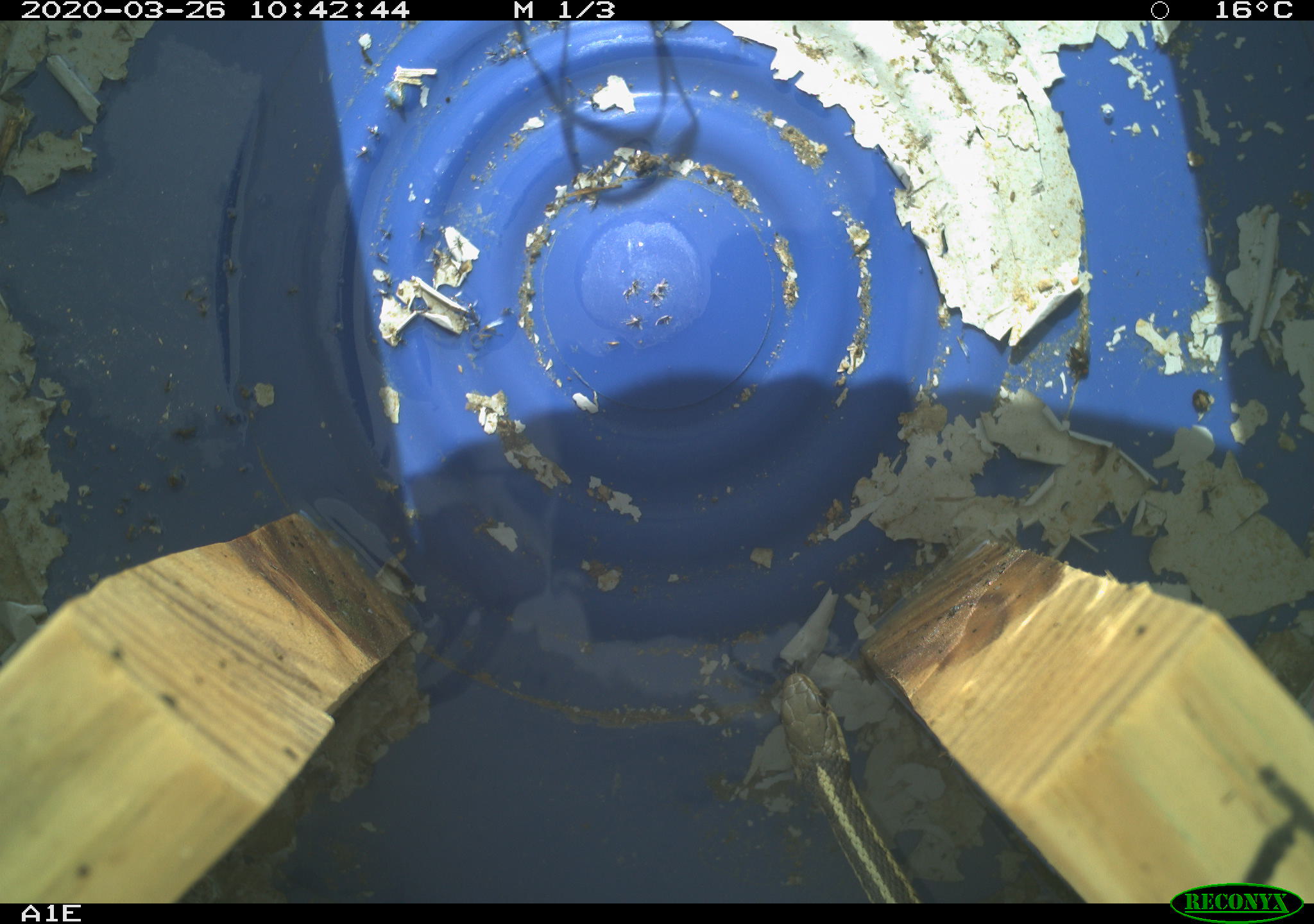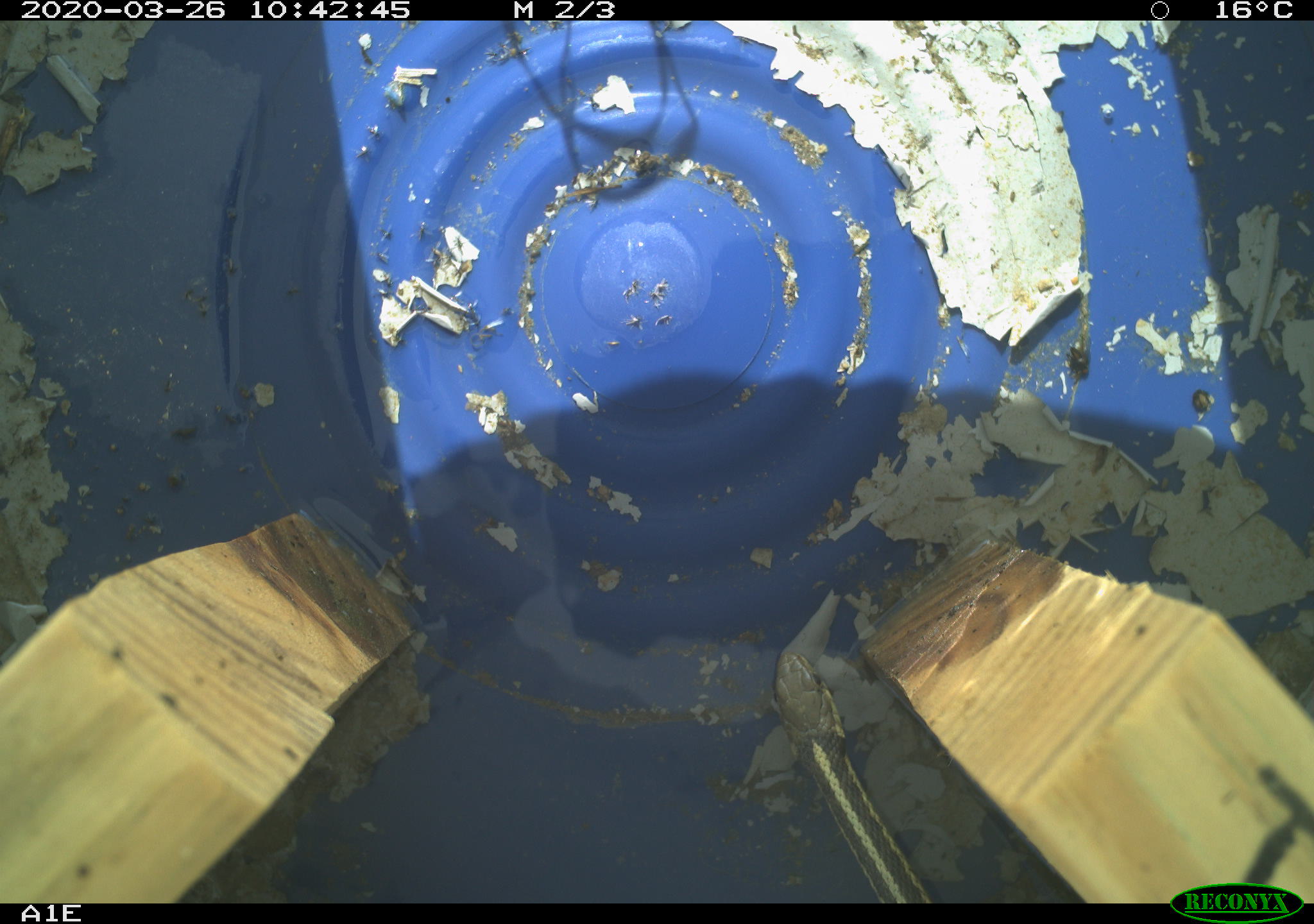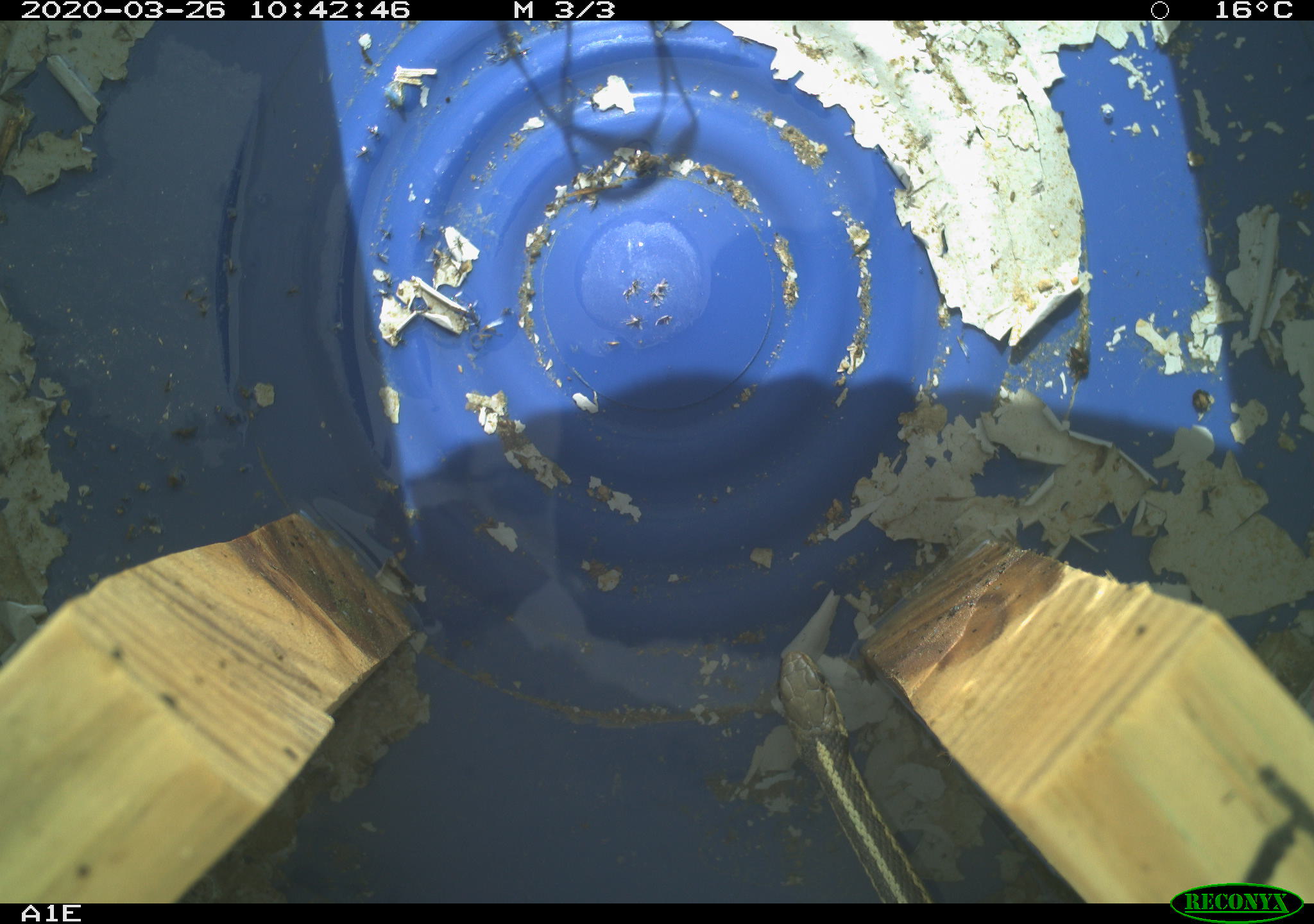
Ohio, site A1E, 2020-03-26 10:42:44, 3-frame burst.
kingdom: Animalia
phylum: Chordata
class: Reptilia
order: Squamata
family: Colubridae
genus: Thamnophis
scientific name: Thamnophis sirtalis sirtalis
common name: eastern gartersnake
Eastern gartersnake (Thamnophis sirtalis sirtalis).